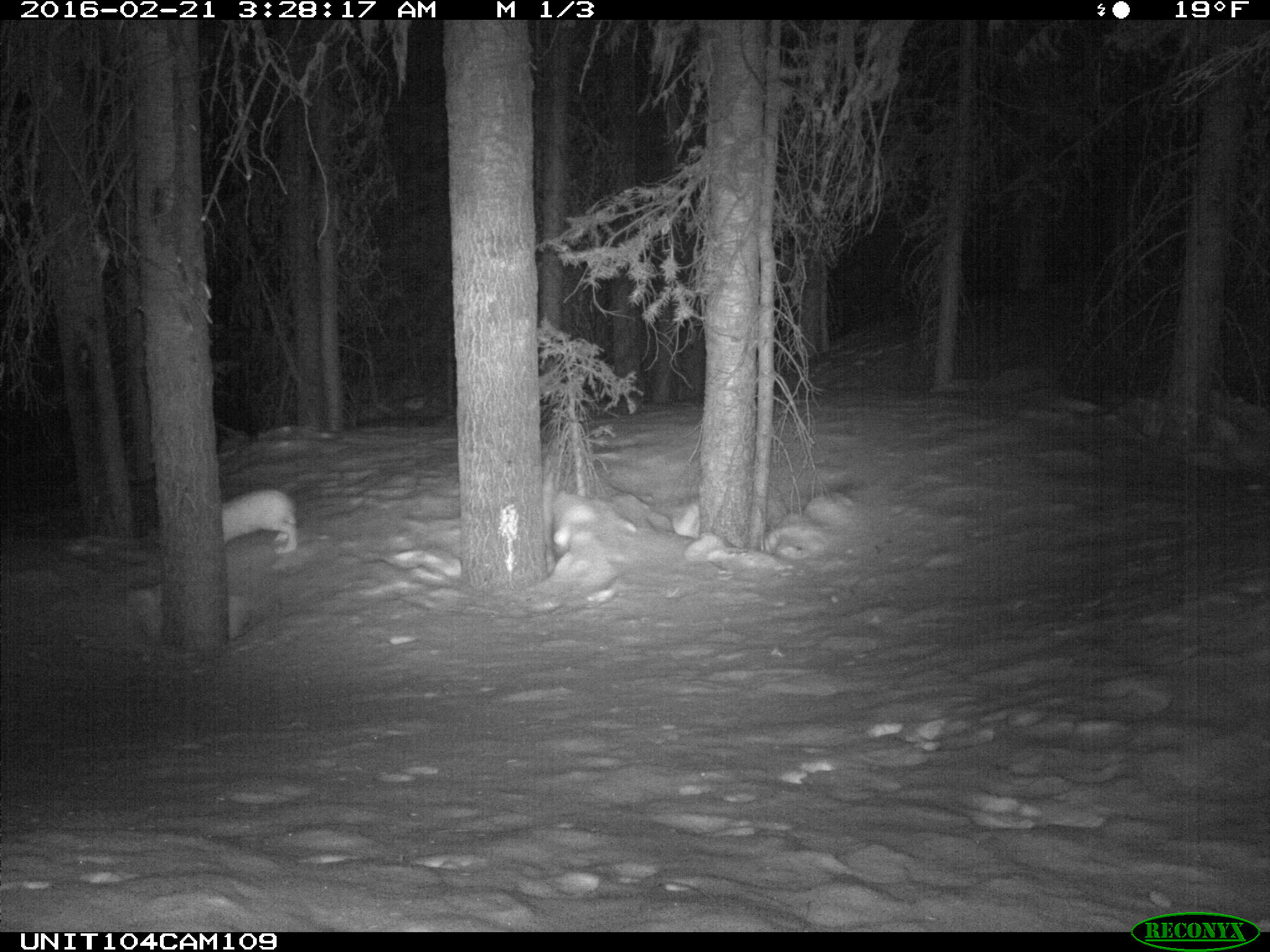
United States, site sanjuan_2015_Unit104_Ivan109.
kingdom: Animalia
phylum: Chordata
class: Mammalia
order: Lagomorpha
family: Leporidae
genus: Lepus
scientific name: Lepus americanus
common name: snowshoe hare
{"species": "Lepus americanus (snowshoe hare)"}